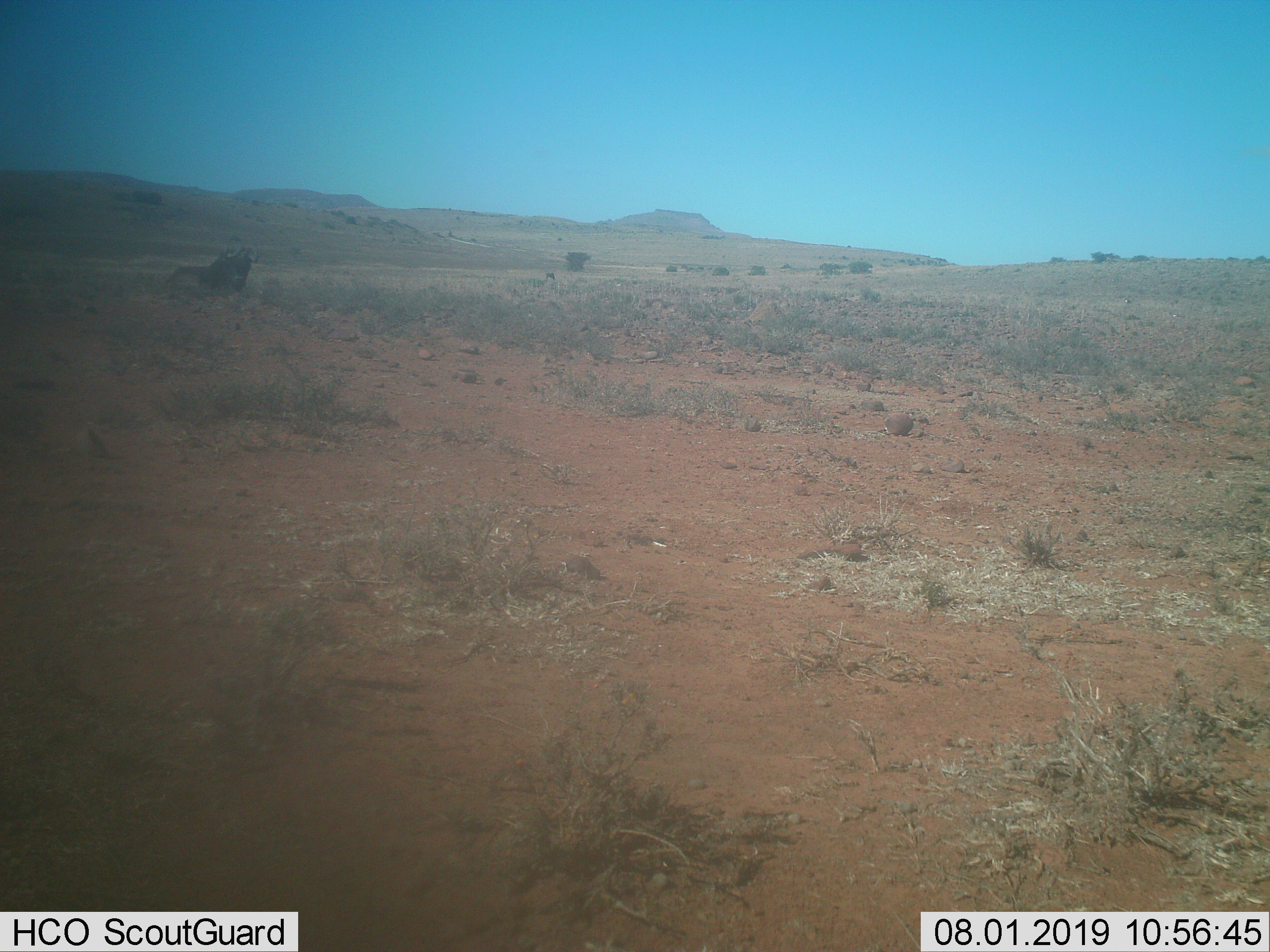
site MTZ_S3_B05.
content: unidentified animal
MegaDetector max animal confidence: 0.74